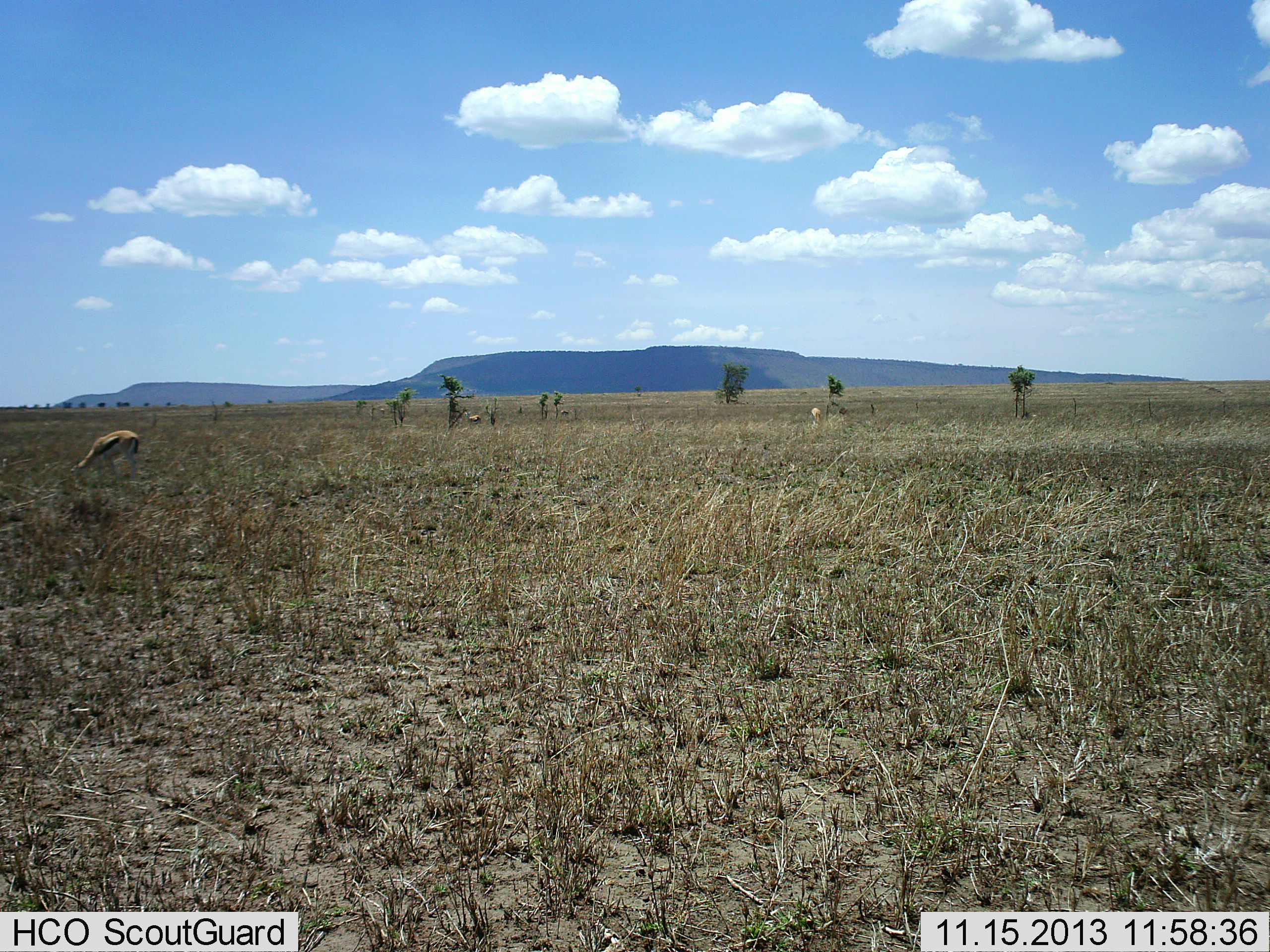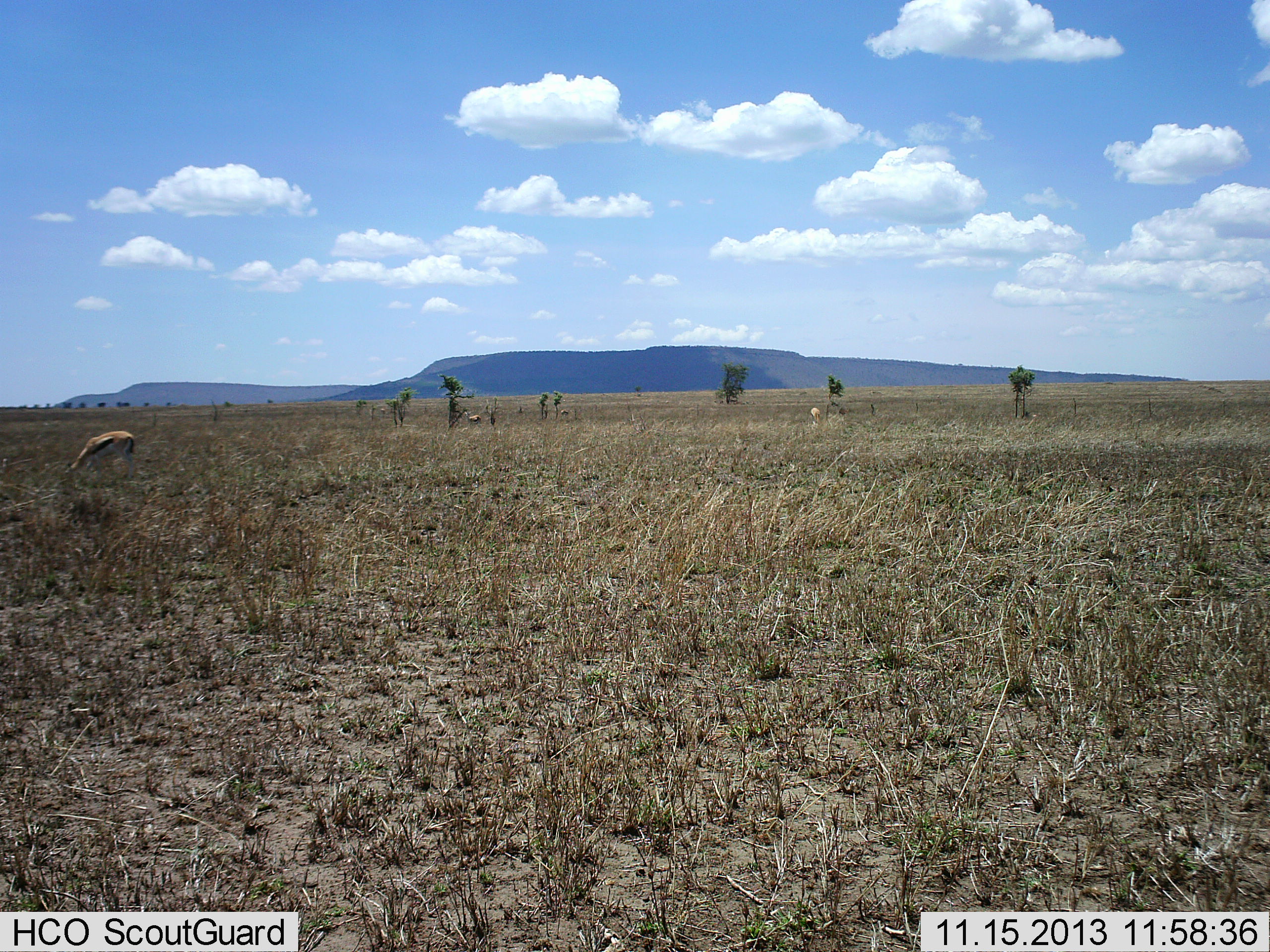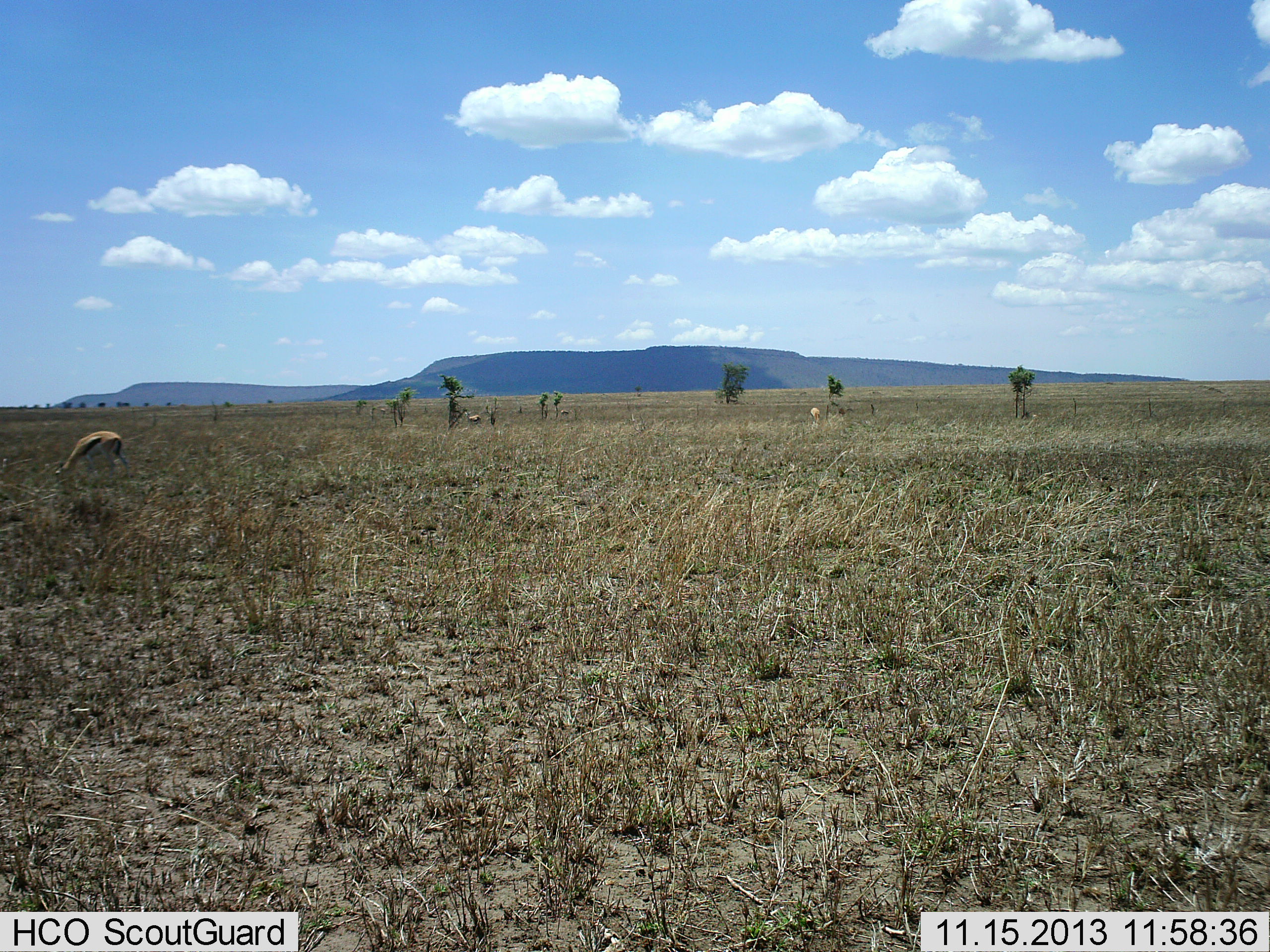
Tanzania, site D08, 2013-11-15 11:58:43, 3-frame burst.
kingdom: Animalia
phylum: Chordata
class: Mammalia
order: Artiodactyla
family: Bovidae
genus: Eudorcas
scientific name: Eudorcas thomsonii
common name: thomson's gazelle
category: gazellethomsons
Gazellethomsons (thomson's gazelle) (Eudorcas thomsonii), count 1. Behavior (volunteer vote fractions): standing 25%, resting 0%, moving 7%, interacting 0%. Young present (vote fraction): 0%. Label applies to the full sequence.